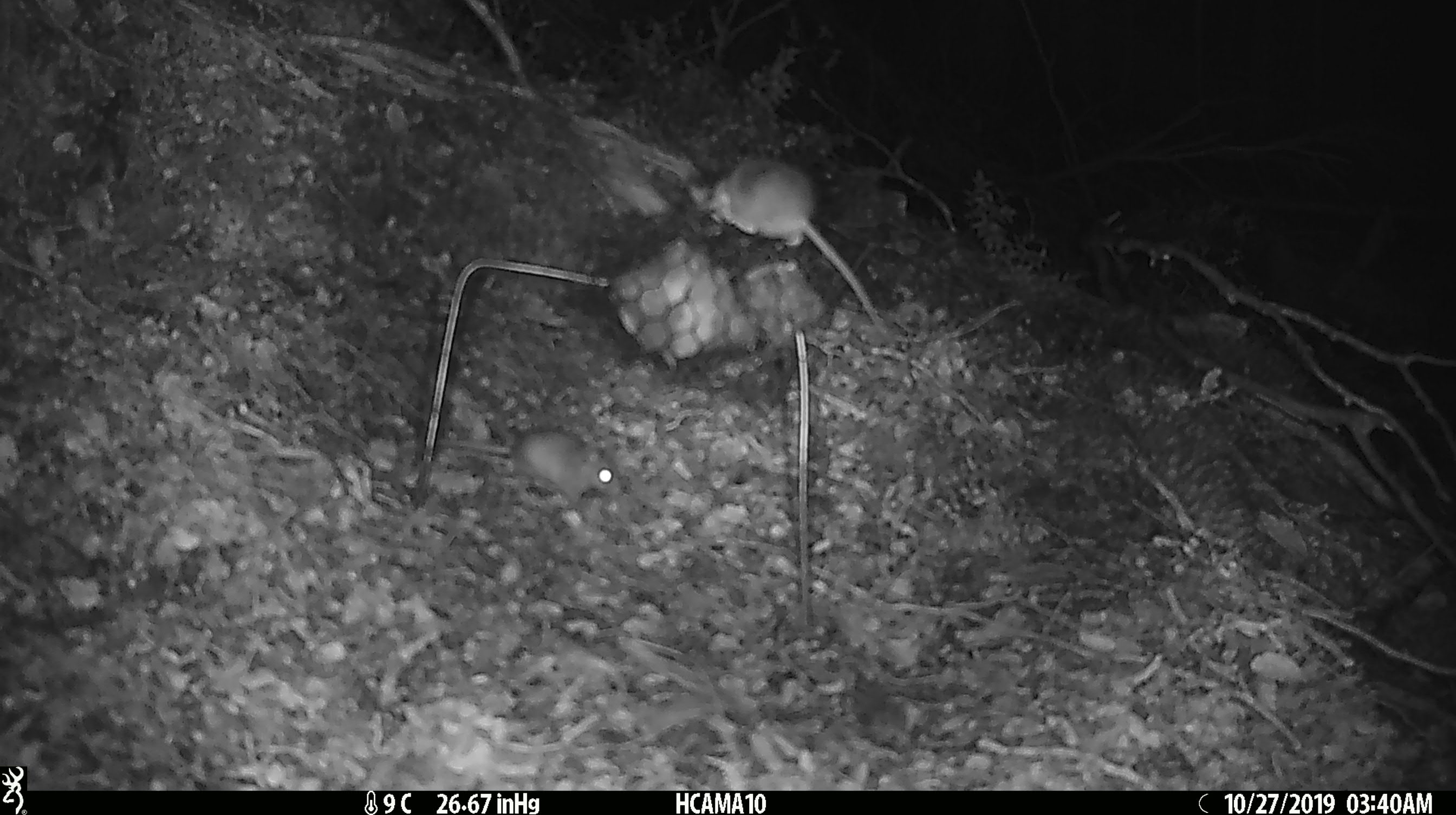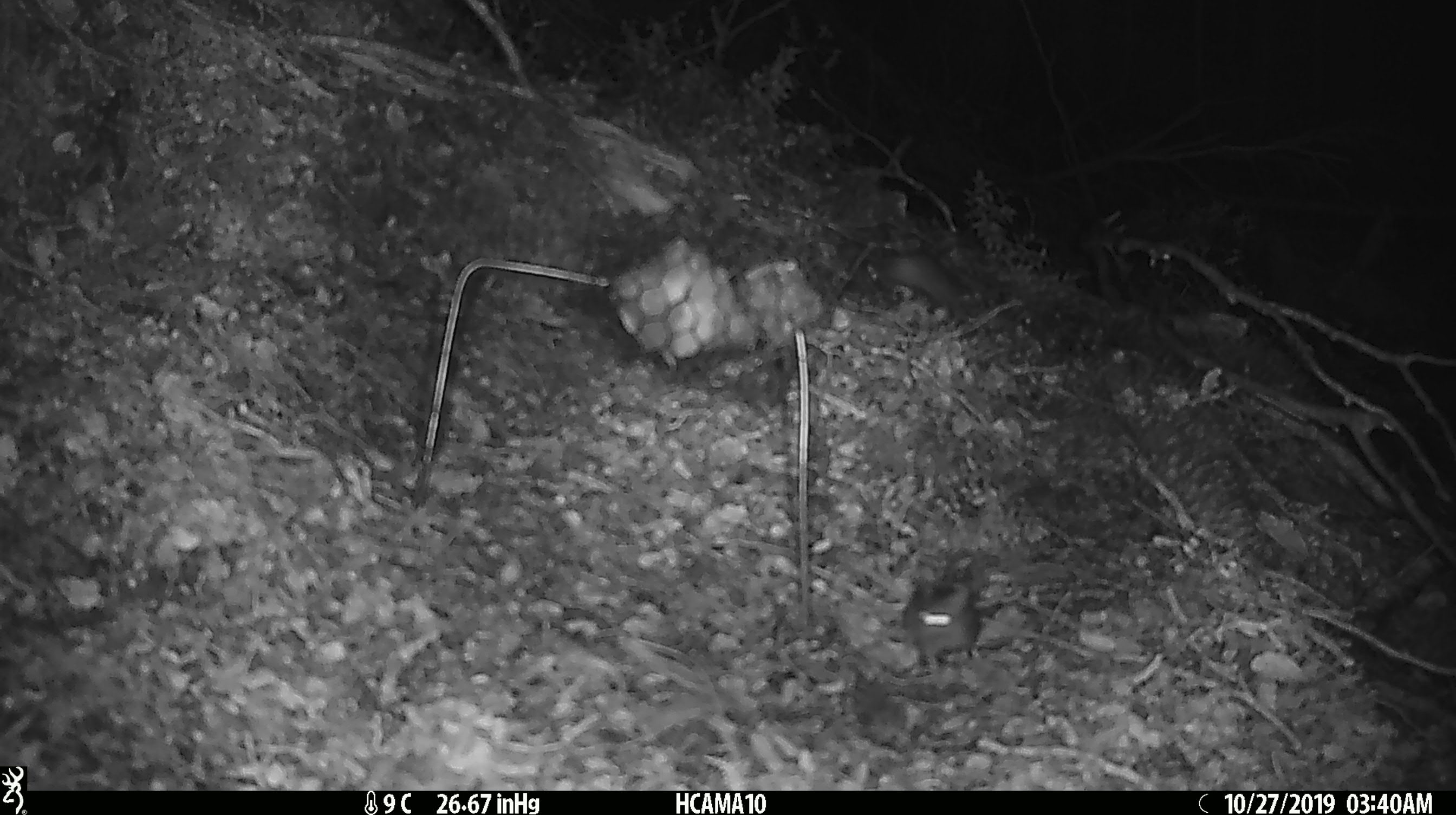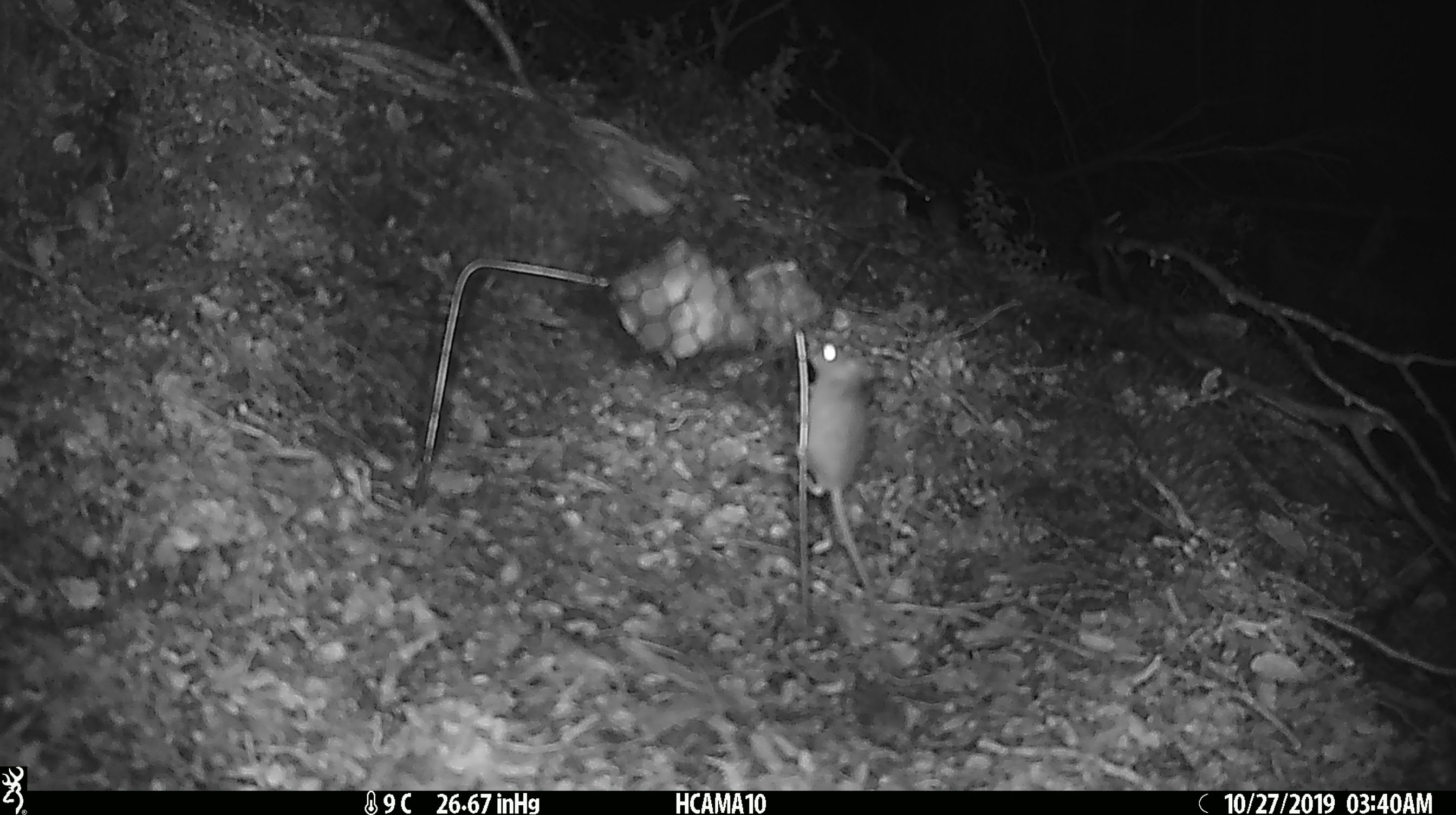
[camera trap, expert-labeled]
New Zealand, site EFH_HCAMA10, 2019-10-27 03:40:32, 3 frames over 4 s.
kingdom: Animalia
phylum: Chordata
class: Mammalia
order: Rodentia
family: Muridae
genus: Mus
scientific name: Mus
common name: mouse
Mouse (Mus).